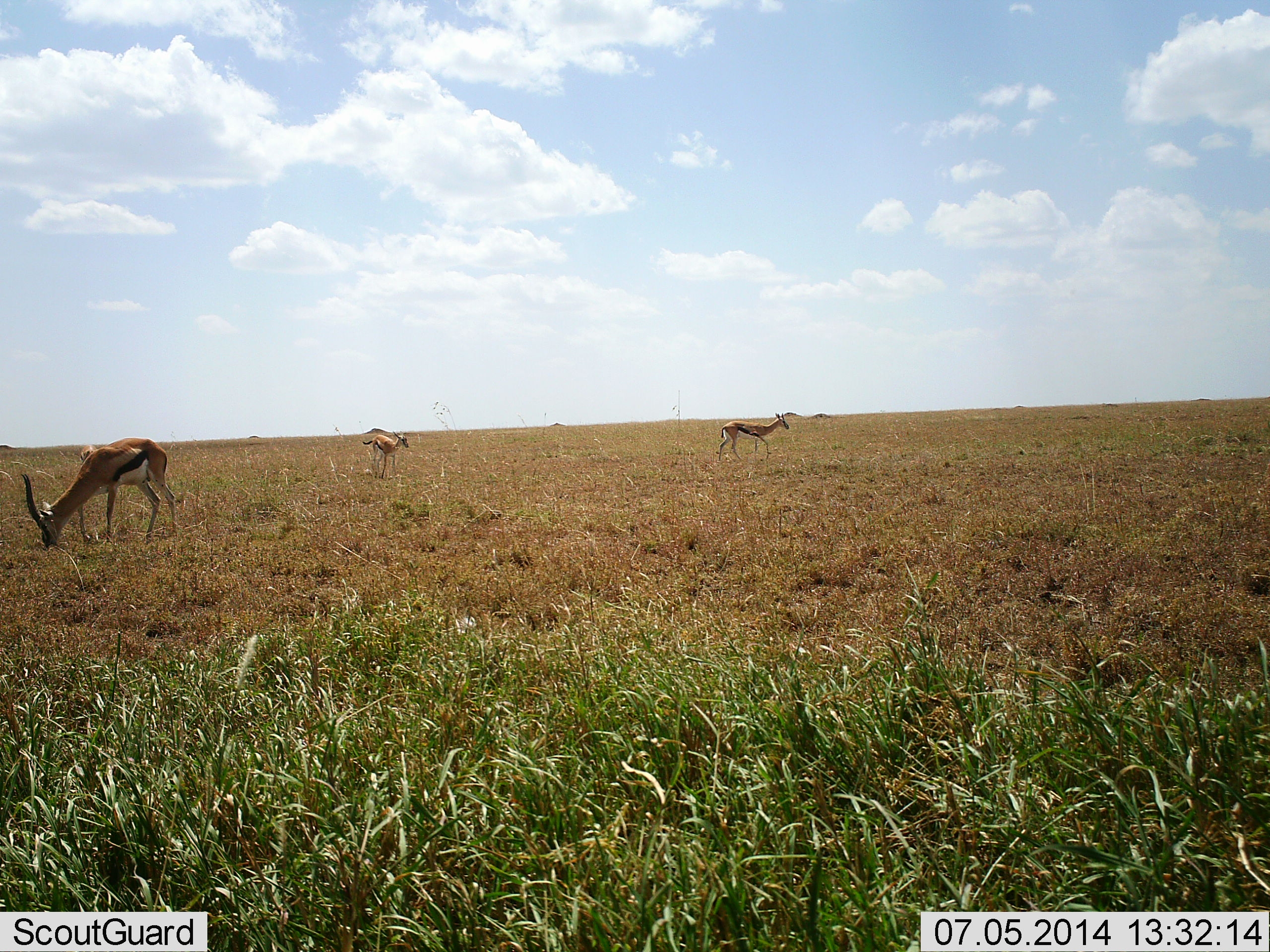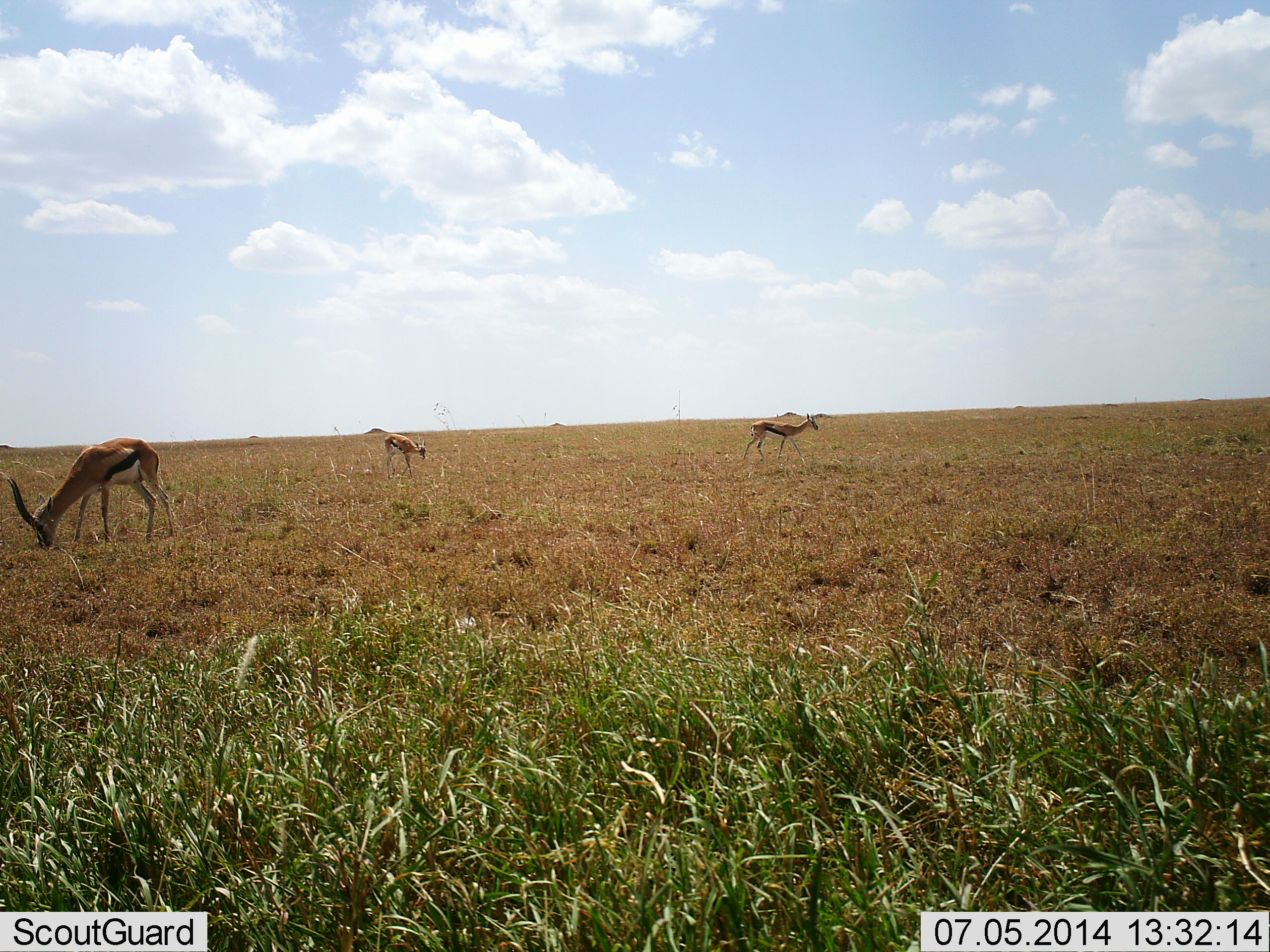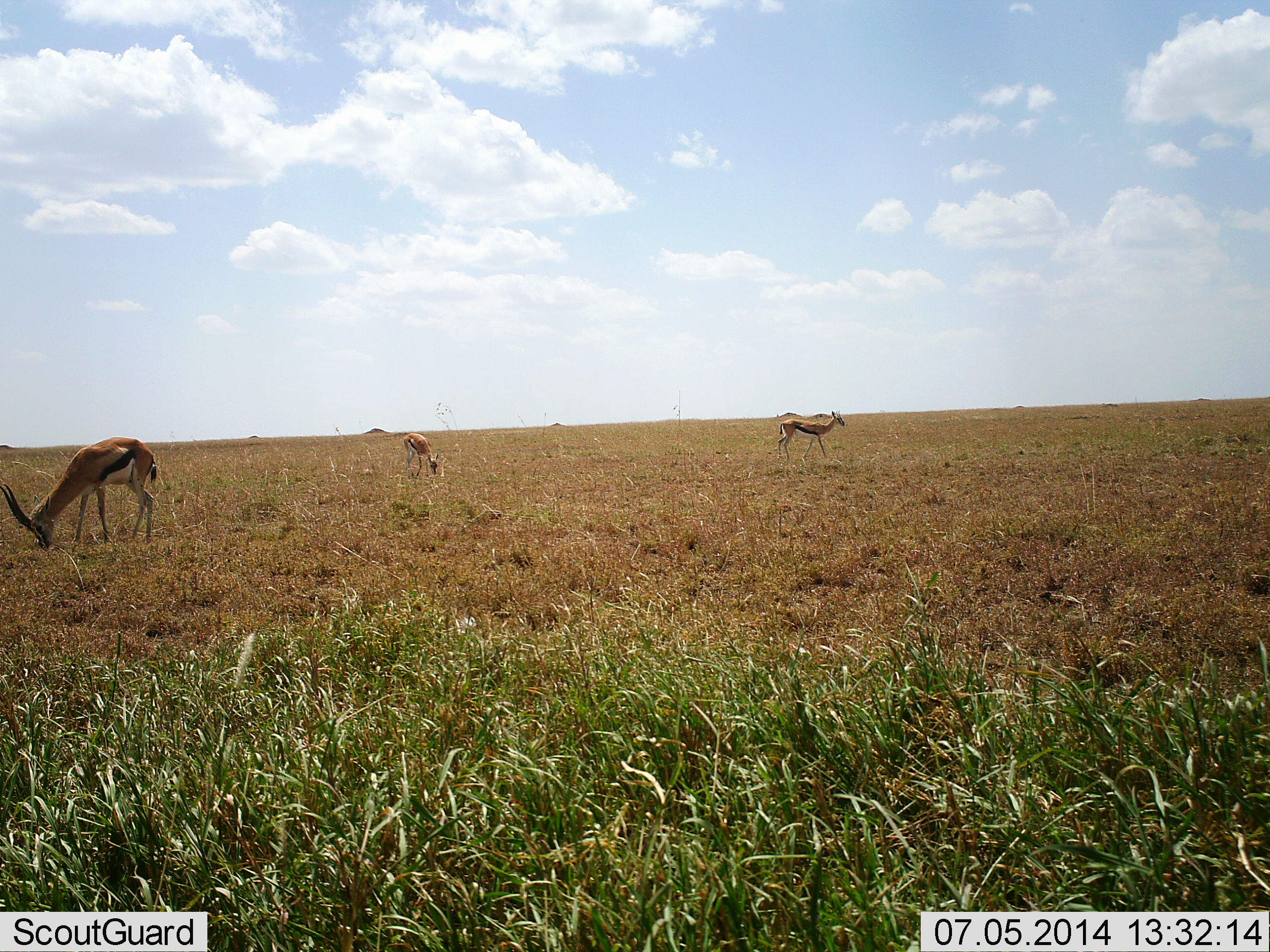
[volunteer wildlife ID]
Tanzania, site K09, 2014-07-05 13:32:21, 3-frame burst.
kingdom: Animalia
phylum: Chordata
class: Mammalia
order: Artiodactyla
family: Bovidae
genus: Eudorcas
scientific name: Eudorcas thomsonii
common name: thomson's gazelle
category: gazellethomsons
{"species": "gazellethomsons (thomson's gazelle) (Eudorcas thomsonii)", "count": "3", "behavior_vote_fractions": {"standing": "30%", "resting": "0%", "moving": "70%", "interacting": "0%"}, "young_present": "10%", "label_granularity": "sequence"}